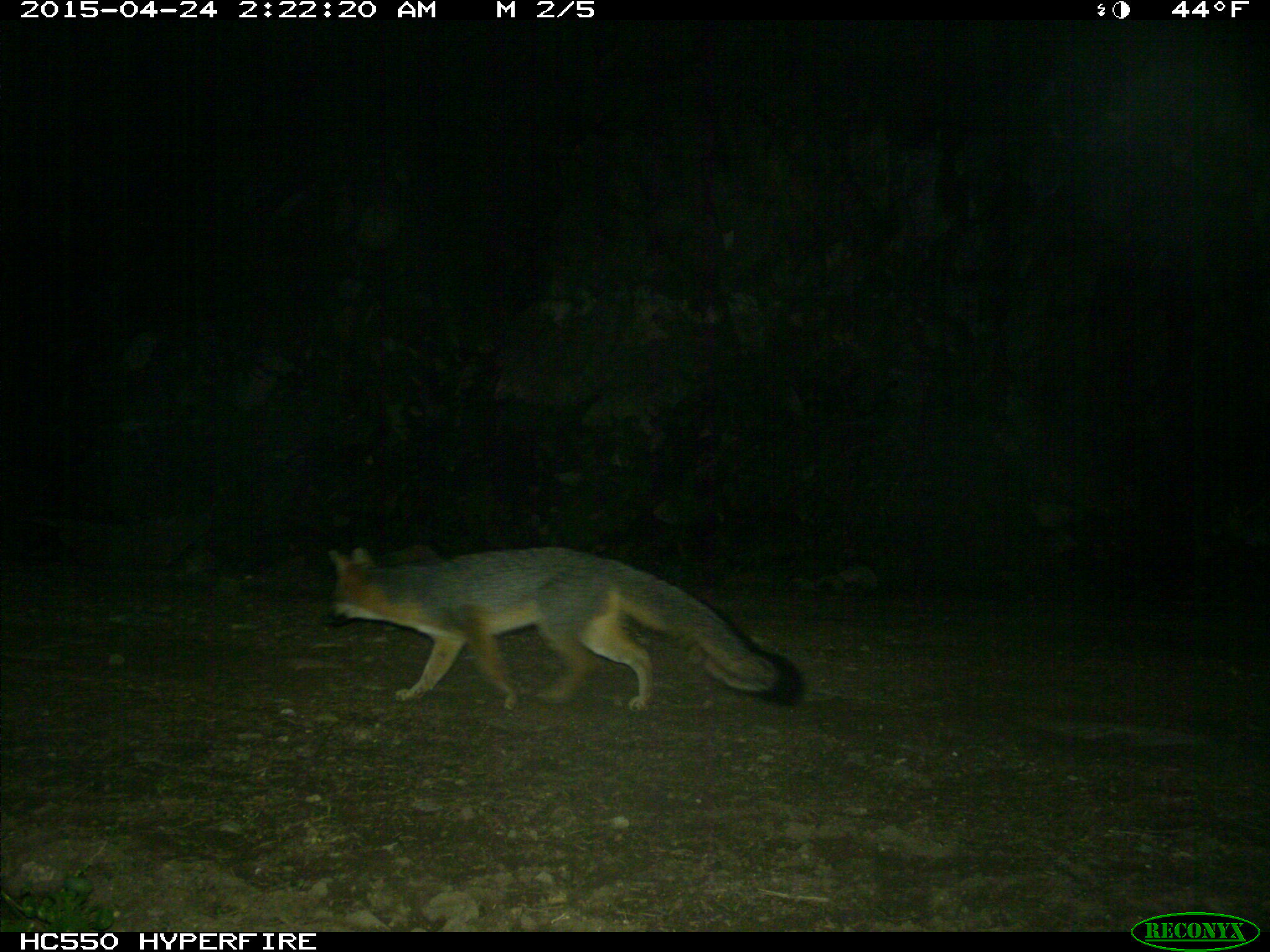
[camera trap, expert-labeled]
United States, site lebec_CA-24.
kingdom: Animalia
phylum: Chordata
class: Mammalia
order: Carnivora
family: Canidae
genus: Urocyon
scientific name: Urocyon cinereoargenteus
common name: gray fox